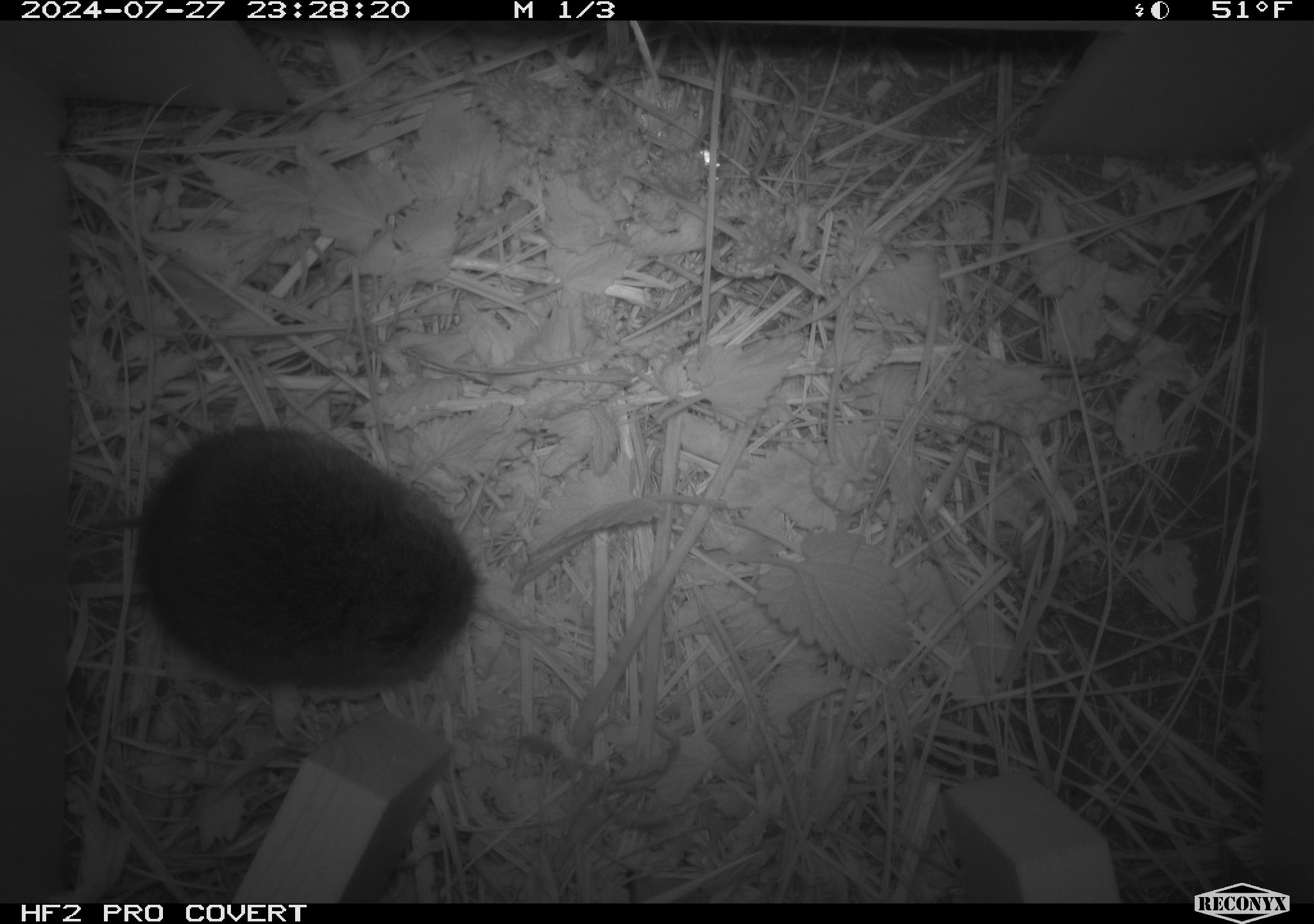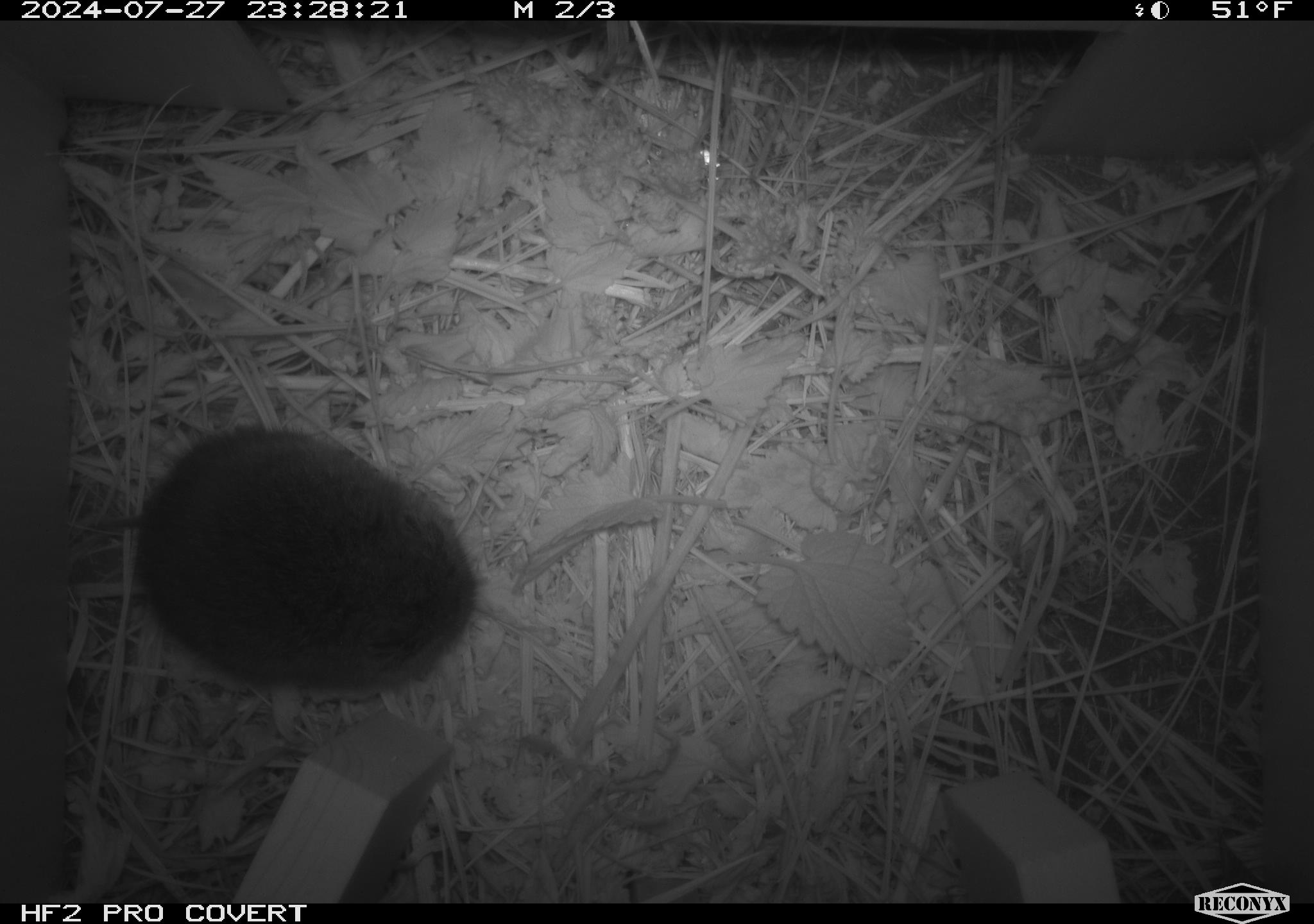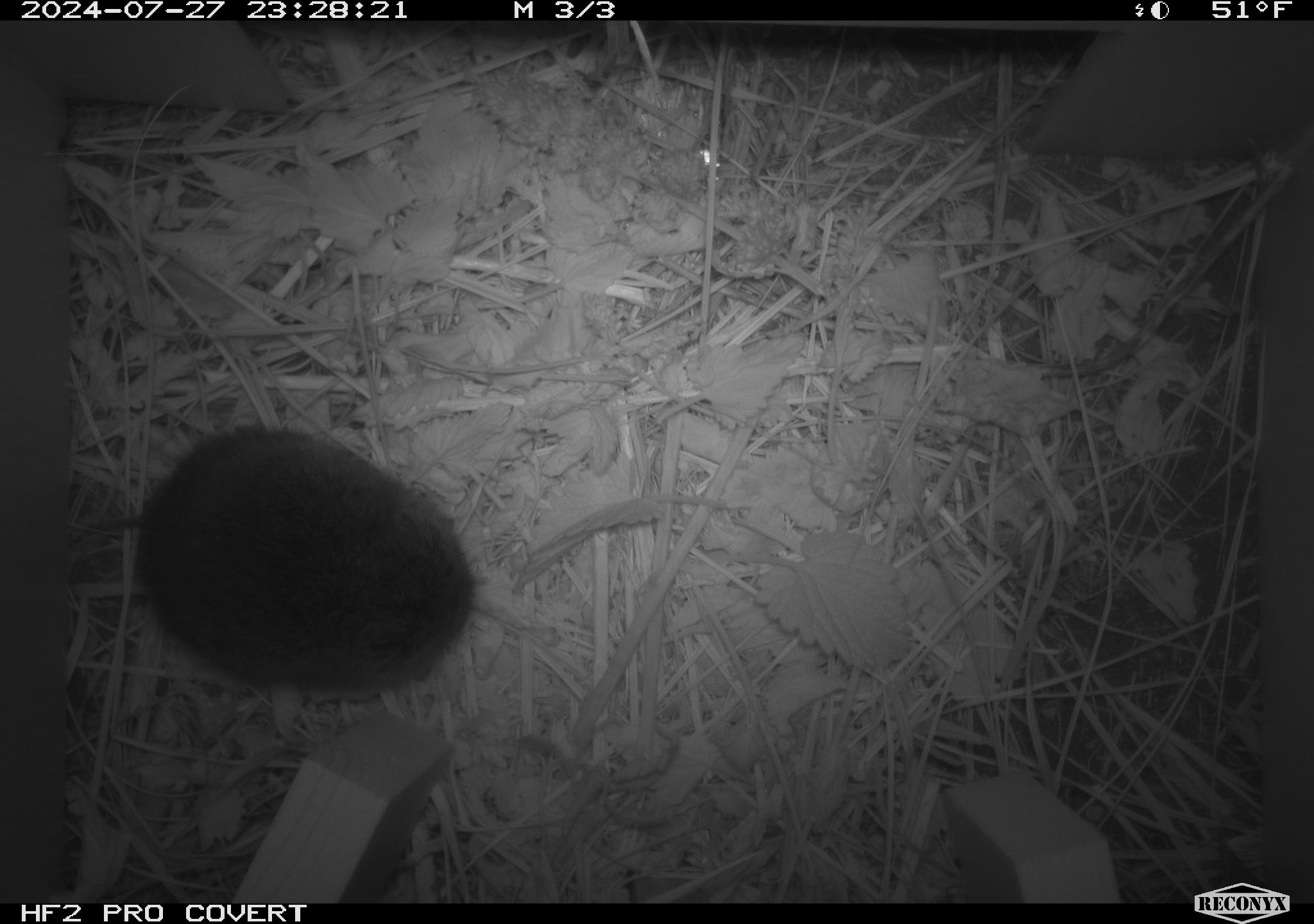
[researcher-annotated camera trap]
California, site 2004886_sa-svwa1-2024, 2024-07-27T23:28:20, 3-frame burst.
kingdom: Animalia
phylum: Chordata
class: Mammalia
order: Rodentia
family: Cricetidae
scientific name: Arvicolinae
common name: voles, lemmings, and muskrats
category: arvicolinae subfamily